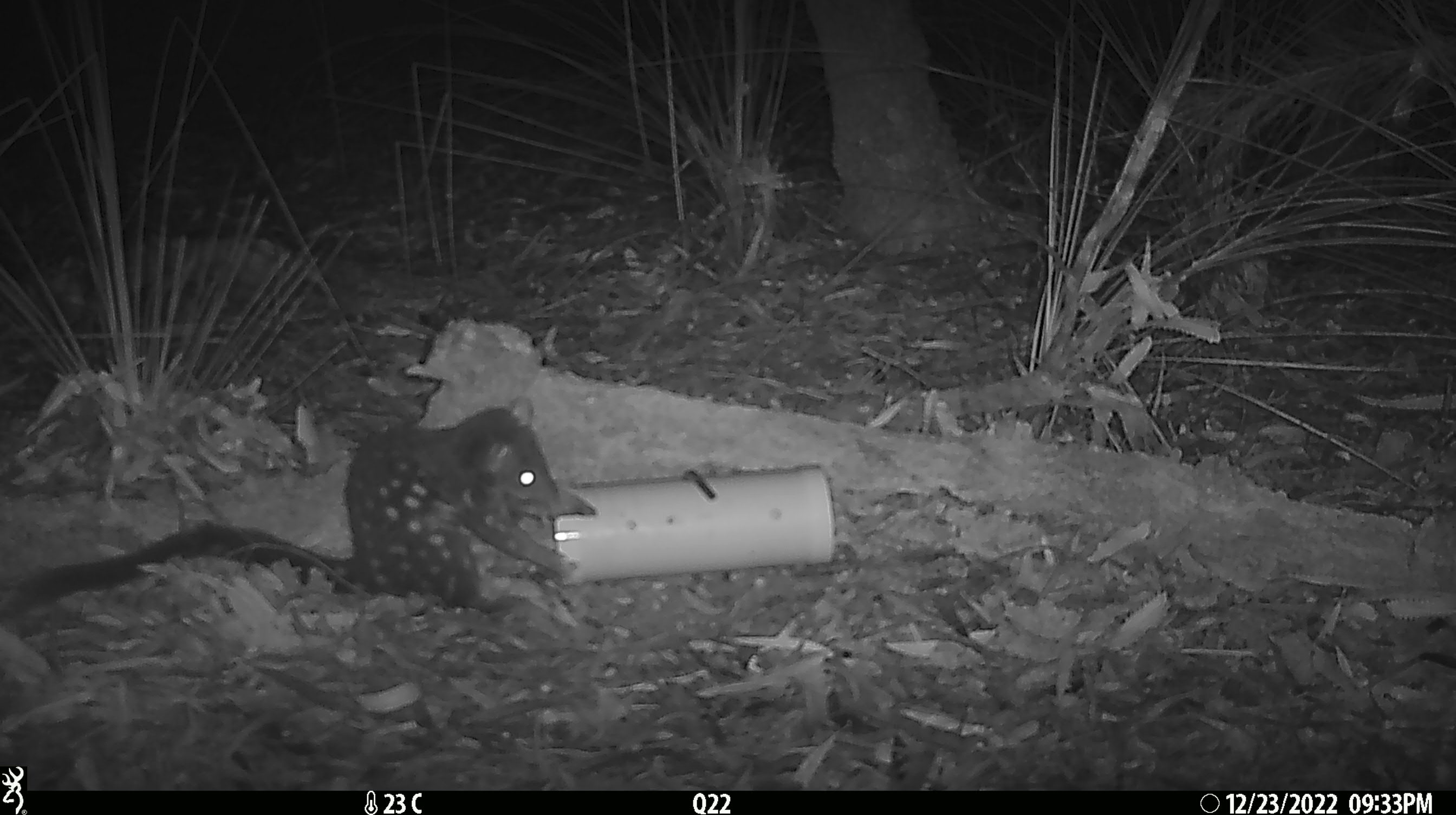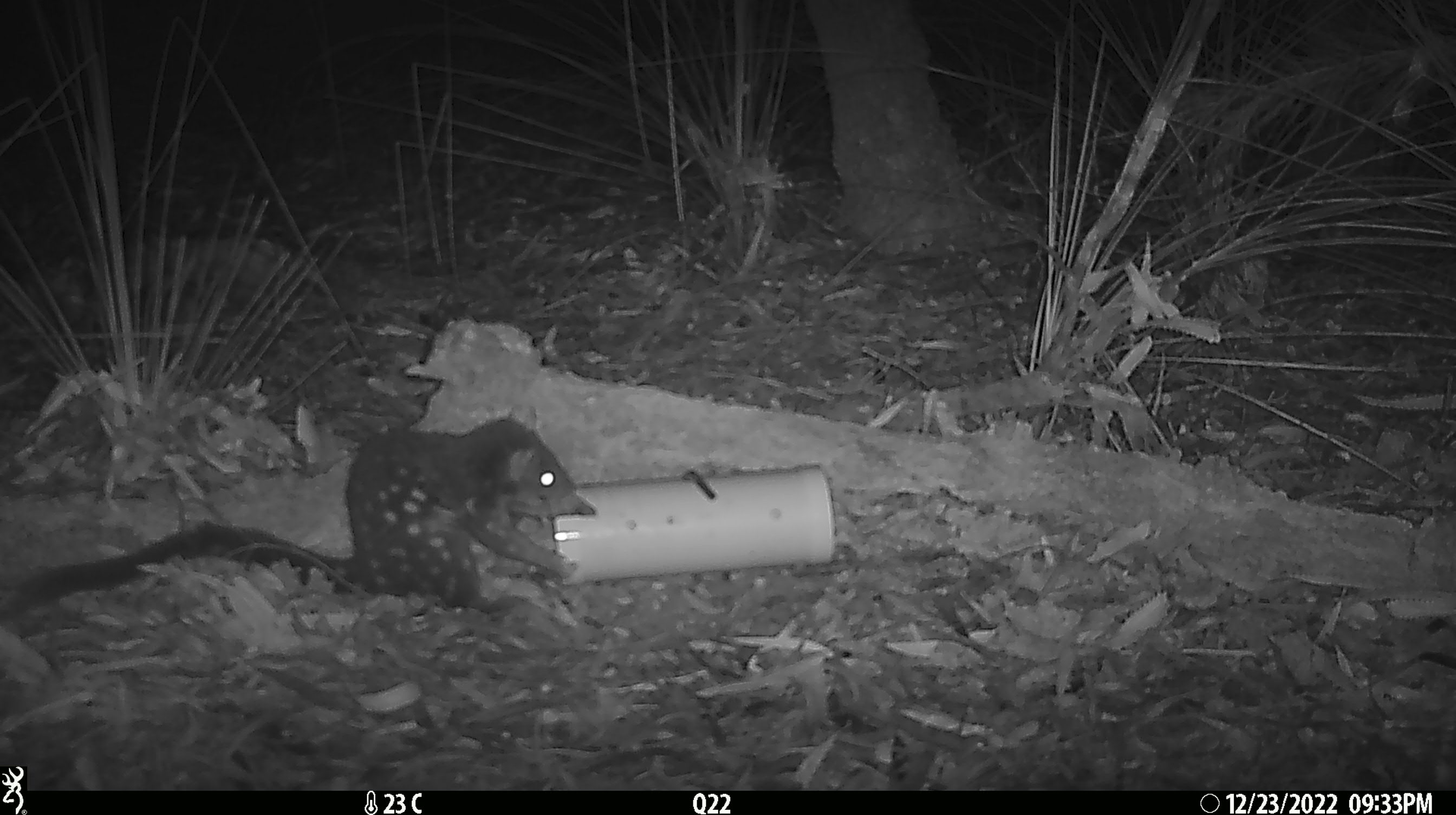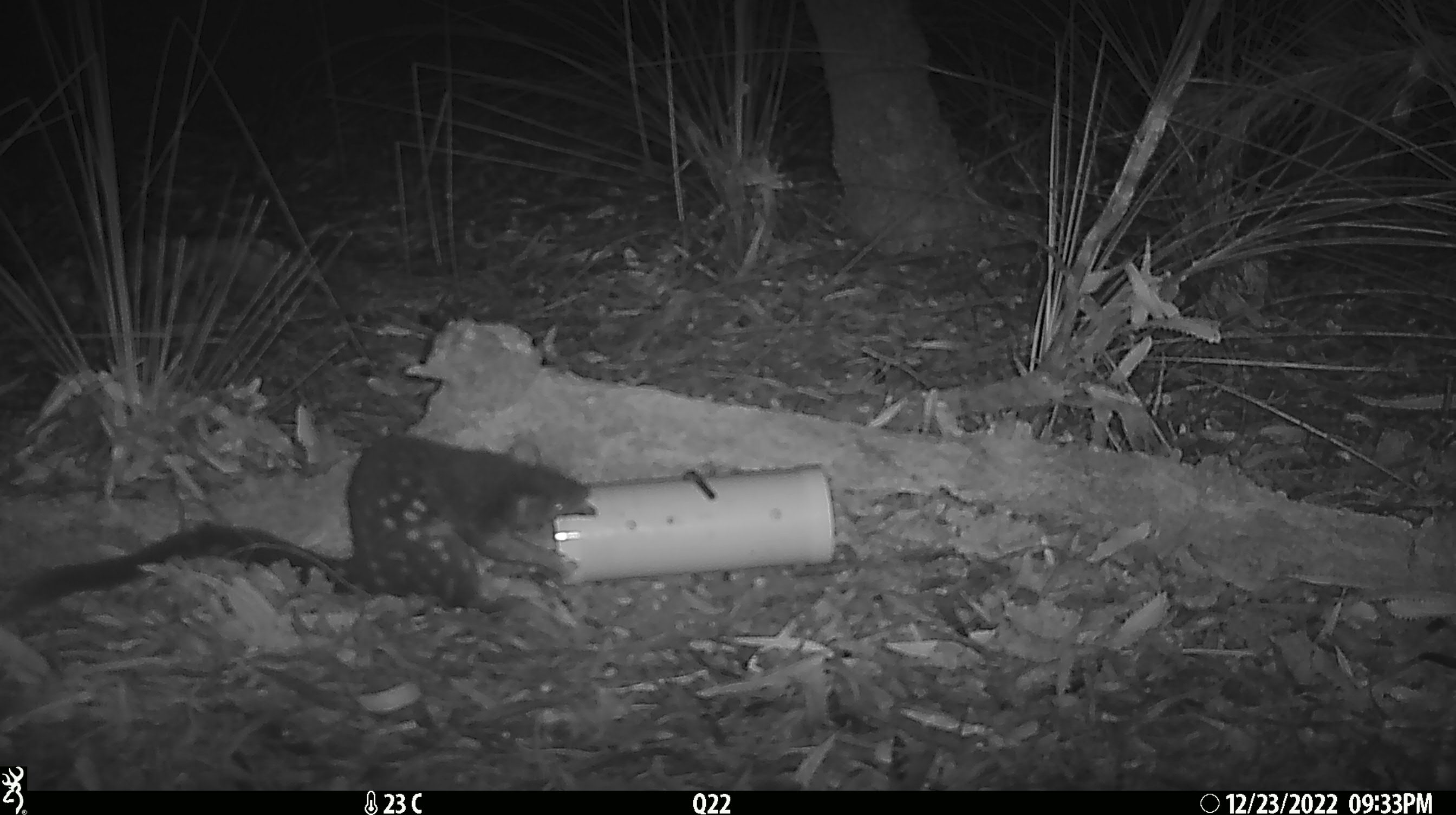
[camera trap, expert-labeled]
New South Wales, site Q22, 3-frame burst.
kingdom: Animalia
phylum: Chordata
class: Mammalia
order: Dasyuromorphia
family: Dasyuridae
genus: Dasyurus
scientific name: Dasyurus maculatus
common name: spotted-tailed quoll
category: quoll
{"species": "quoll (spotted-tailed quoll) (Dasyurus maculatus)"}